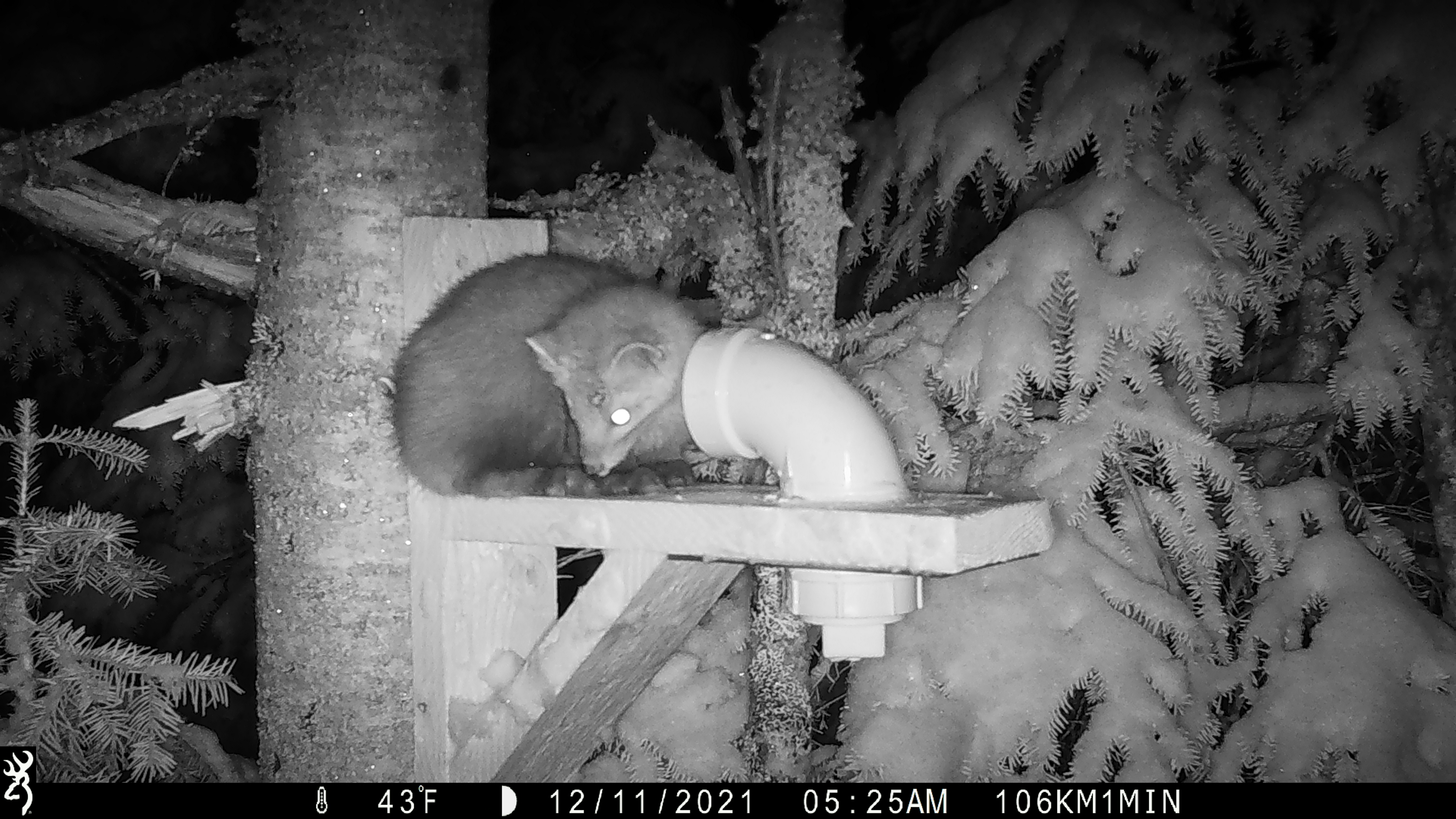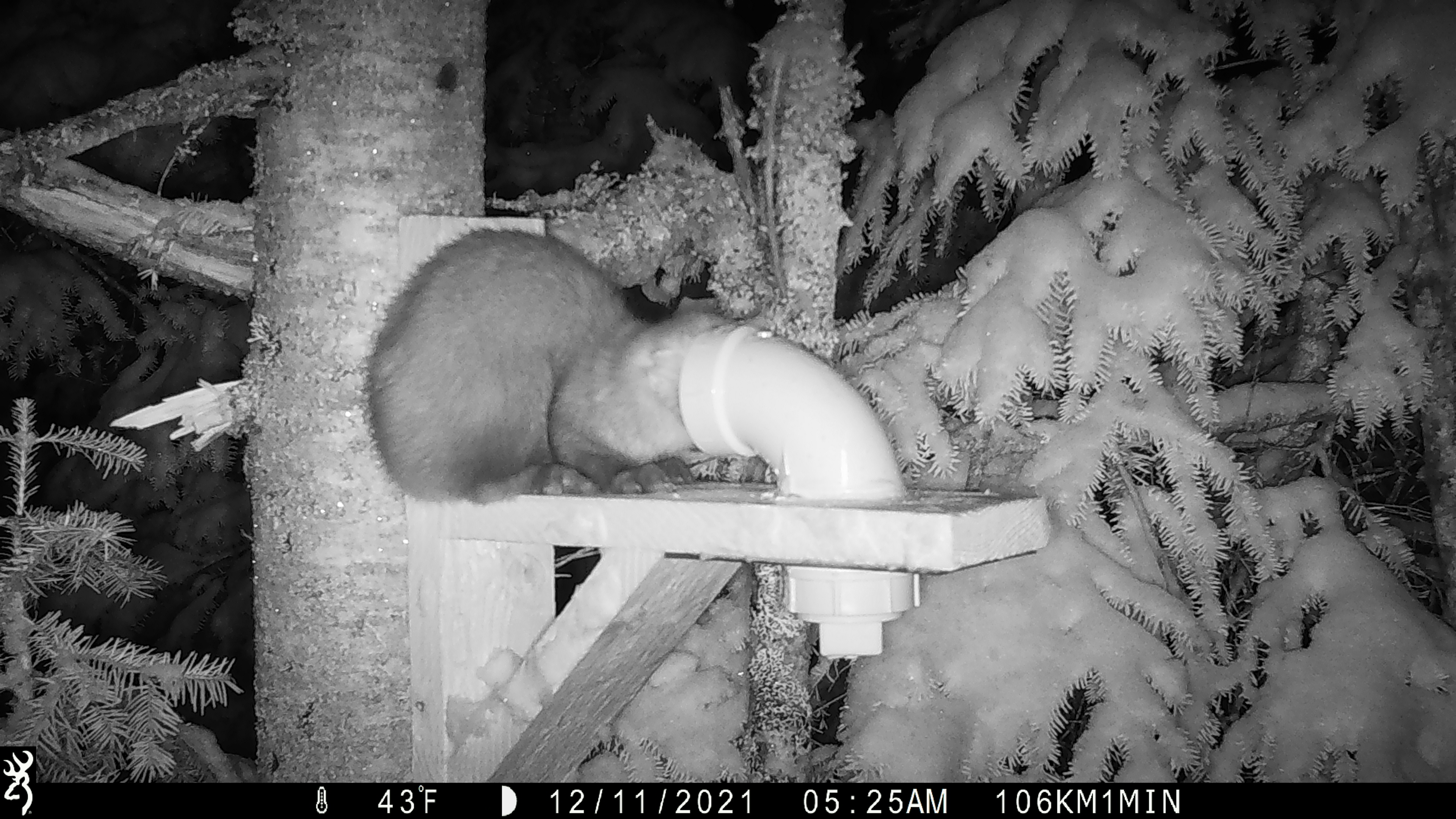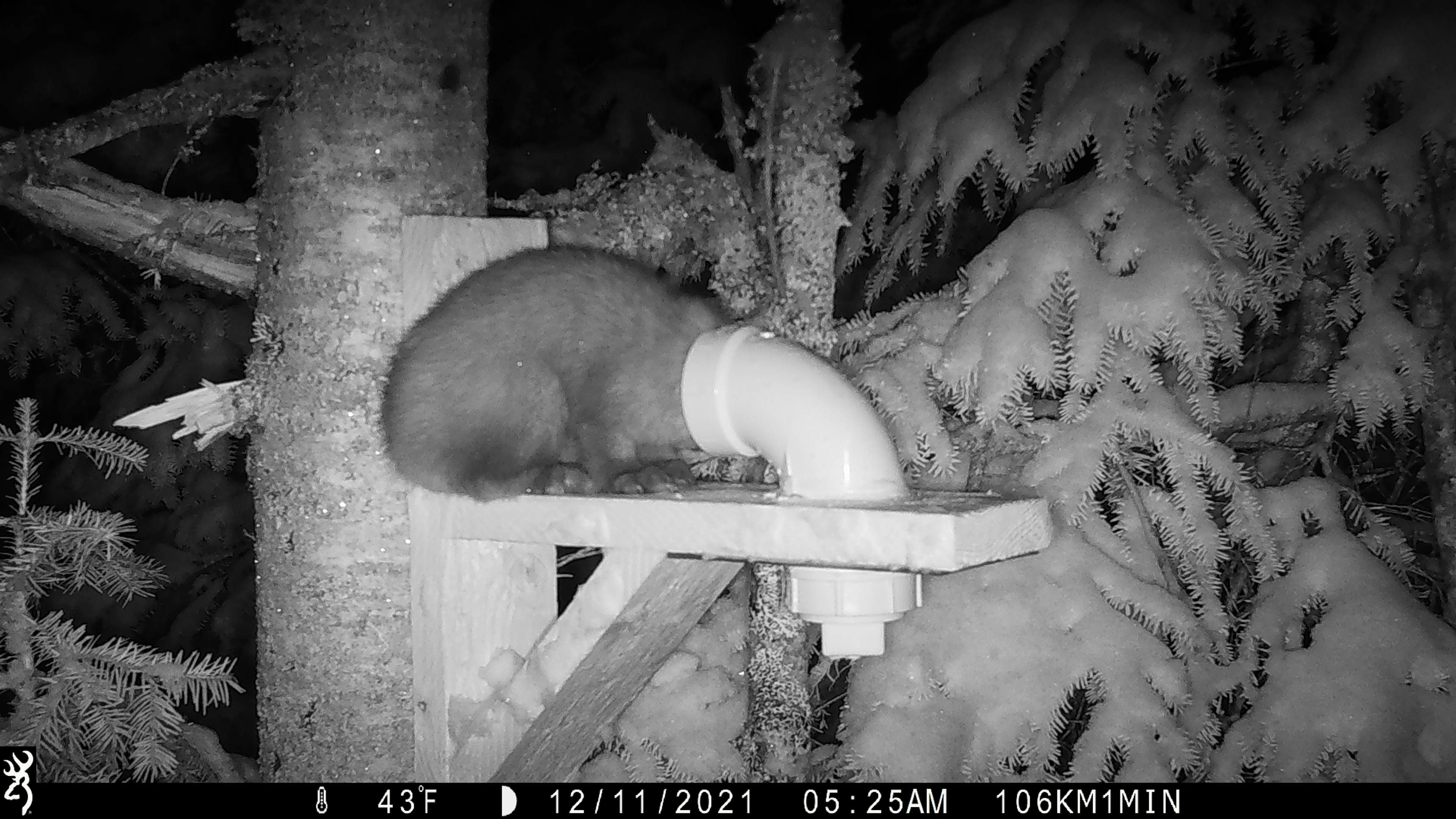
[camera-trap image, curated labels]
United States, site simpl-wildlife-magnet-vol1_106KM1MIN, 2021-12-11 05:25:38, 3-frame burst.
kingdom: Animalia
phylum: Chordata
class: Mammalia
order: Carnivora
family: Mustelidae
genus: Martes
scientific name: Martes americana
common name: american marten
American marten (Martes americana).